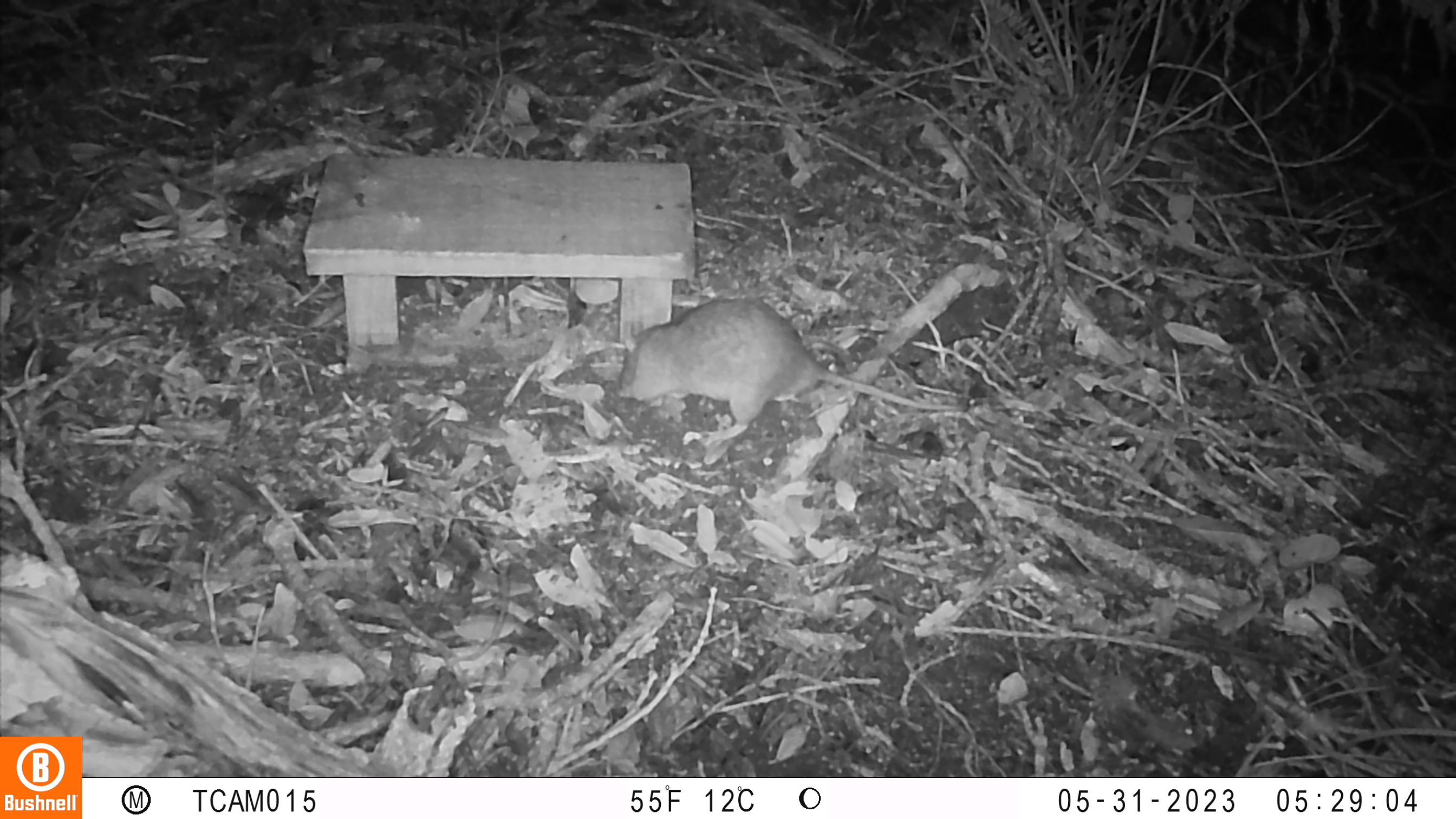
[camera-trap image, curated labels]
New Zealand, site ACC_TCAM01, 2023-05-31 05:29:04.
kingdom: Animalia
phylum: Chordata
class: Mammalia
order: Rodentia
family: Muridae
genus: Rattus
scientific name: Rattus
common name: rat